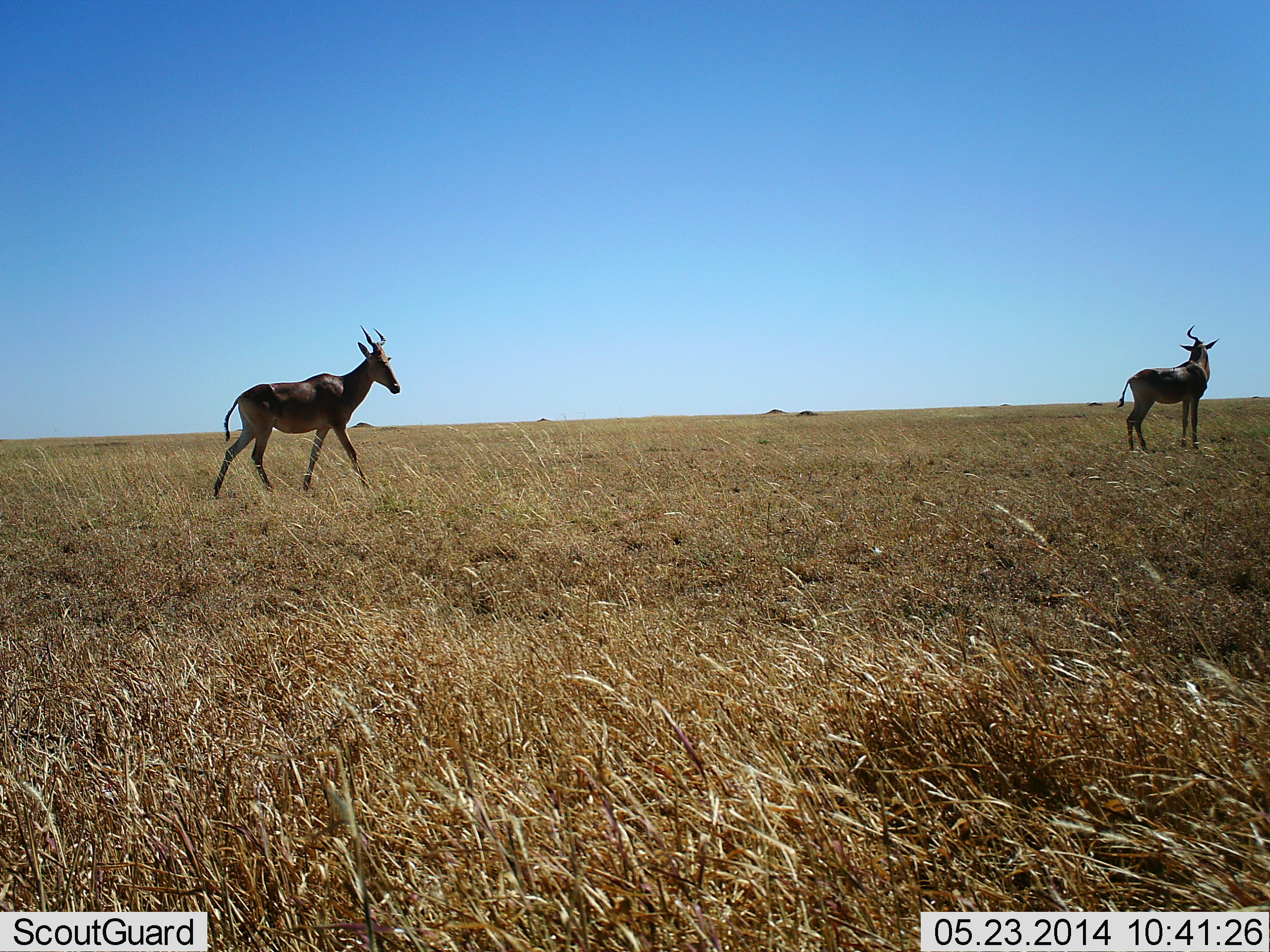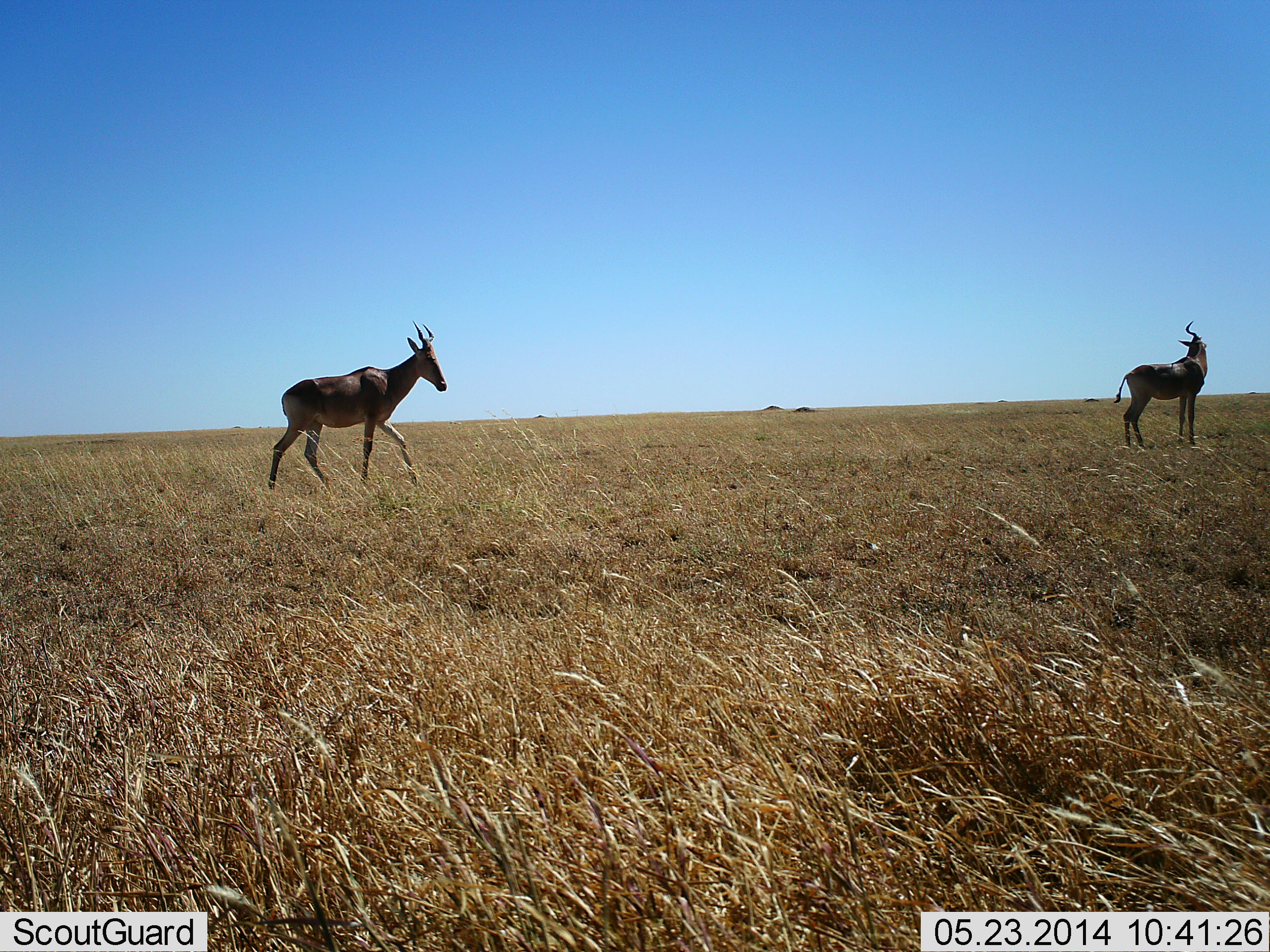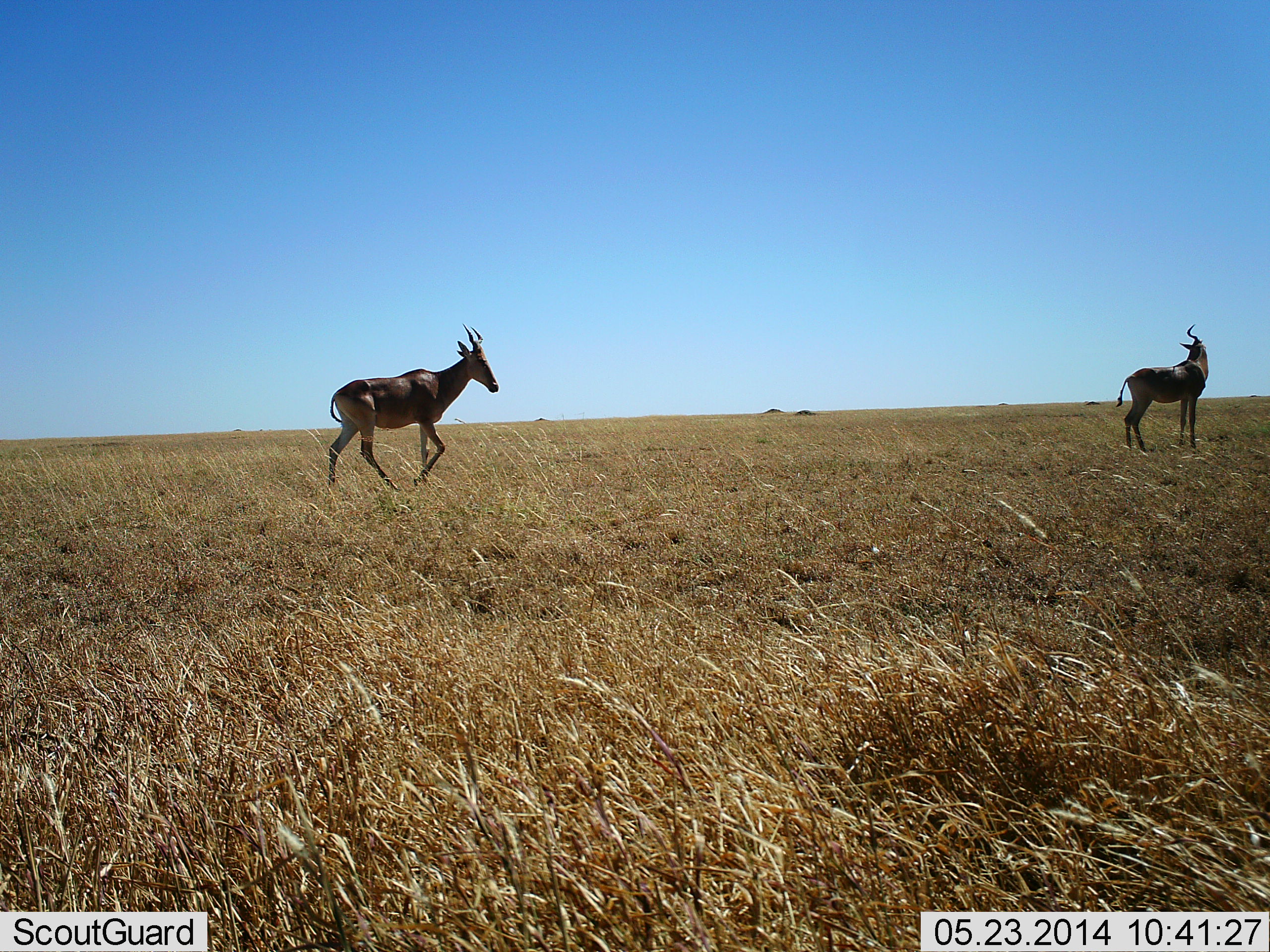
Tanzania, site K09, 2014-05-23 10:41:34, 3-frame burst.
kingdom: Animalia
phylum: Chordata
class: Mammalia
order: Artiodactyla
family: Bovidae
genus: Alcelaphus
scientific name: Alcelaphus buselaphus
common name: hartebeest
Hartebeest (Alcelaphus buselaphus), count 2. Behavior (volunteer vote fractions): standing 70%, resting 0%, moving 90%, interacting 0%. Young present (vote fraction): 0%. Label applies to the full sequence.